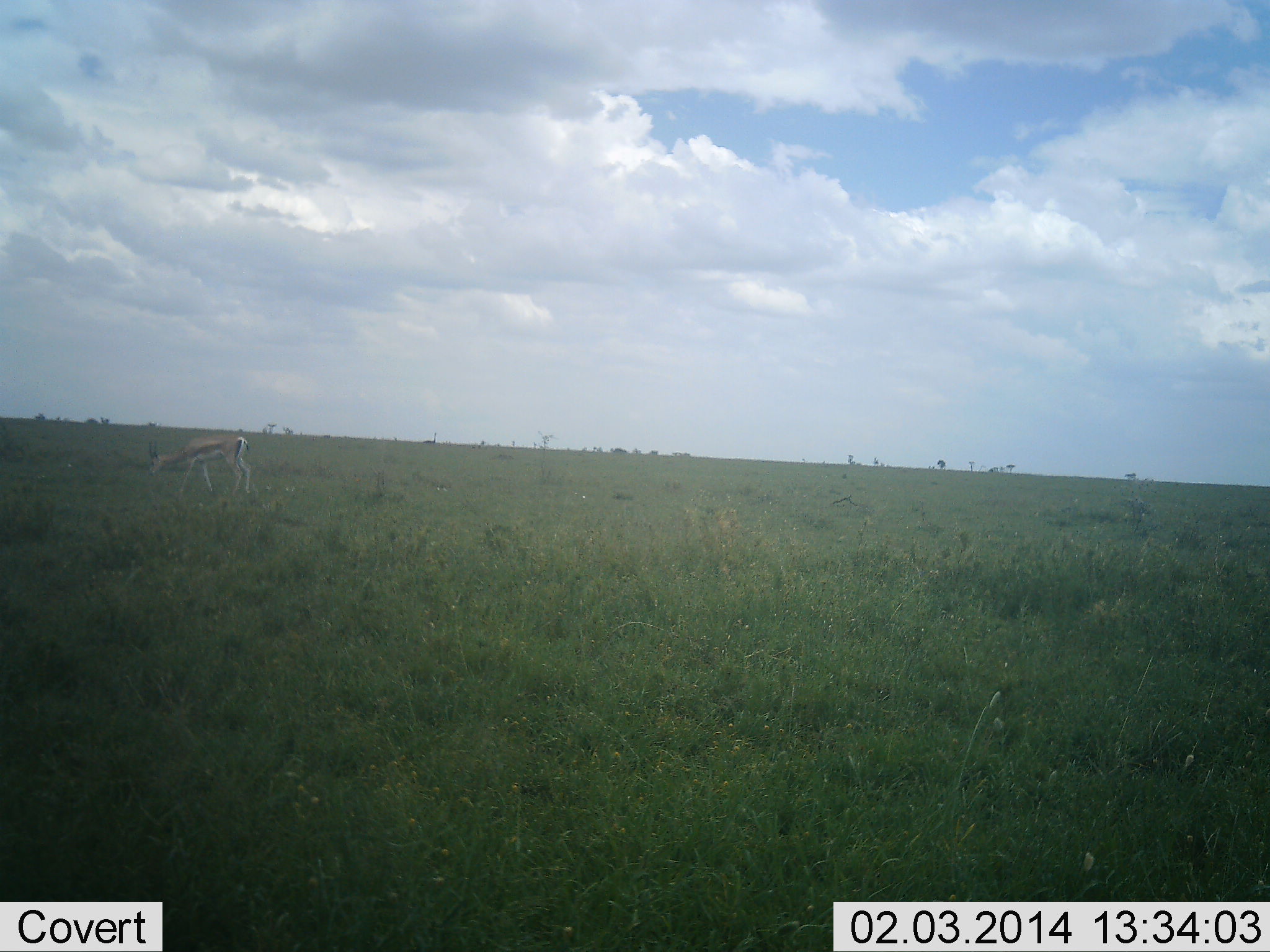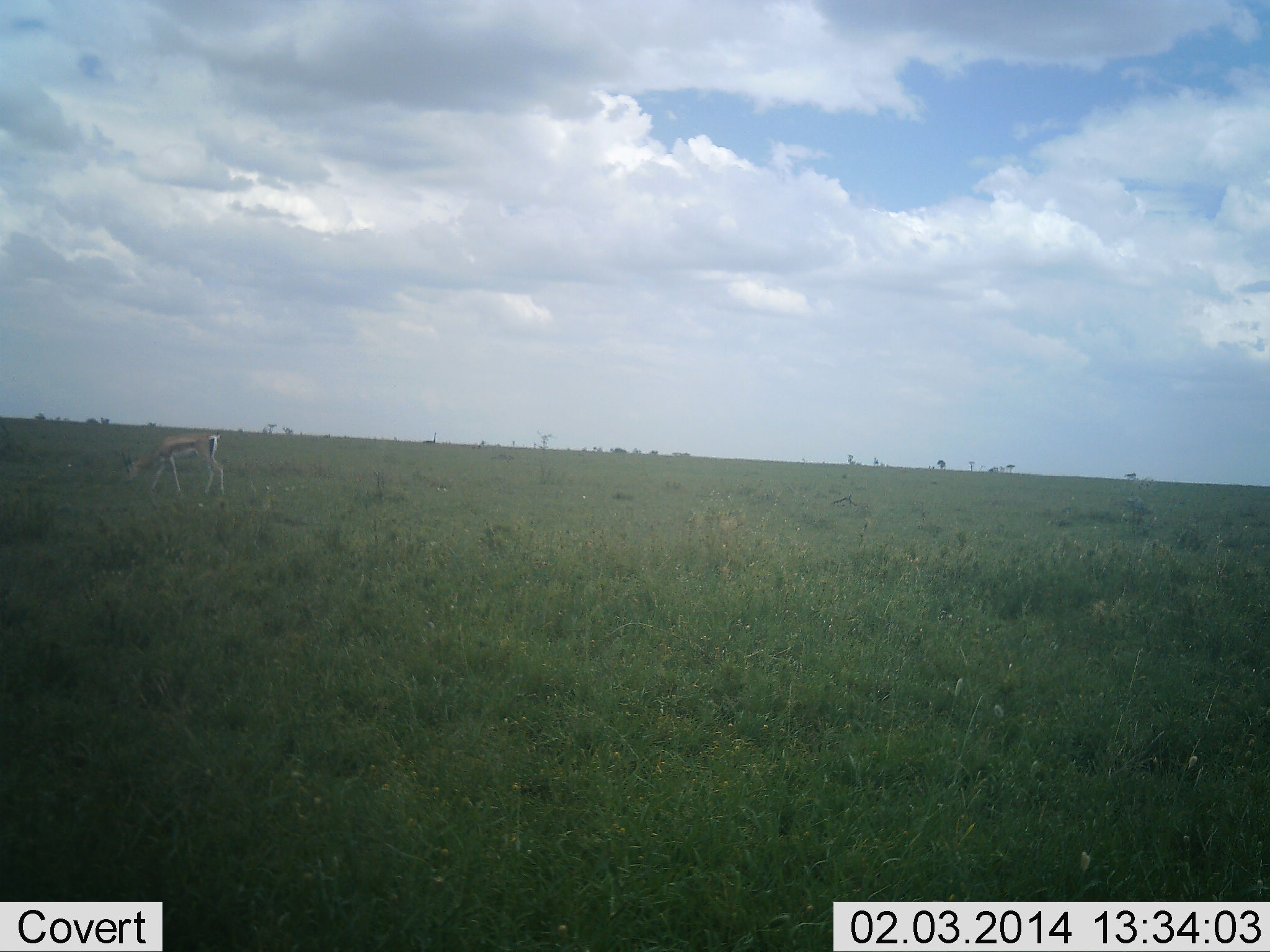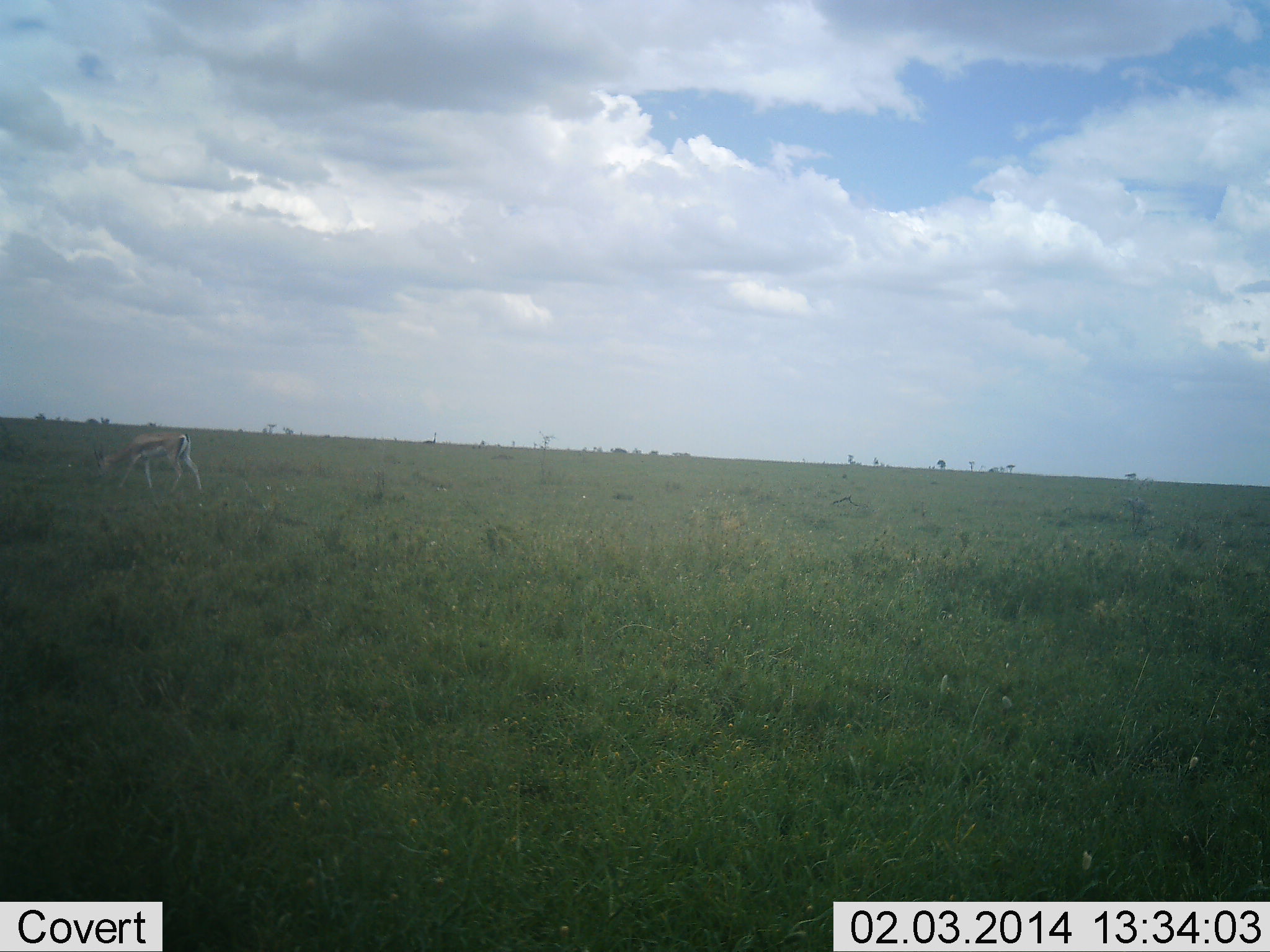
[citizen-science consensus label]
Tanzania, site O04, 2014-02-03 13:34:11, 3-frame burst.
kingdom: Animalia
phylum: Chordata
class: Mammalia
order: Artiodactyla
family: Bovidae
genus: Eudorcas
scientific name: Eudorcas thomsonii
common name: thomson's gazelle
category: gazellethomsons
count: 1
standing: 20%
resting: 0%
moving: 50%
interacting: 0%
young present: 0%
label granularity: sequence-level